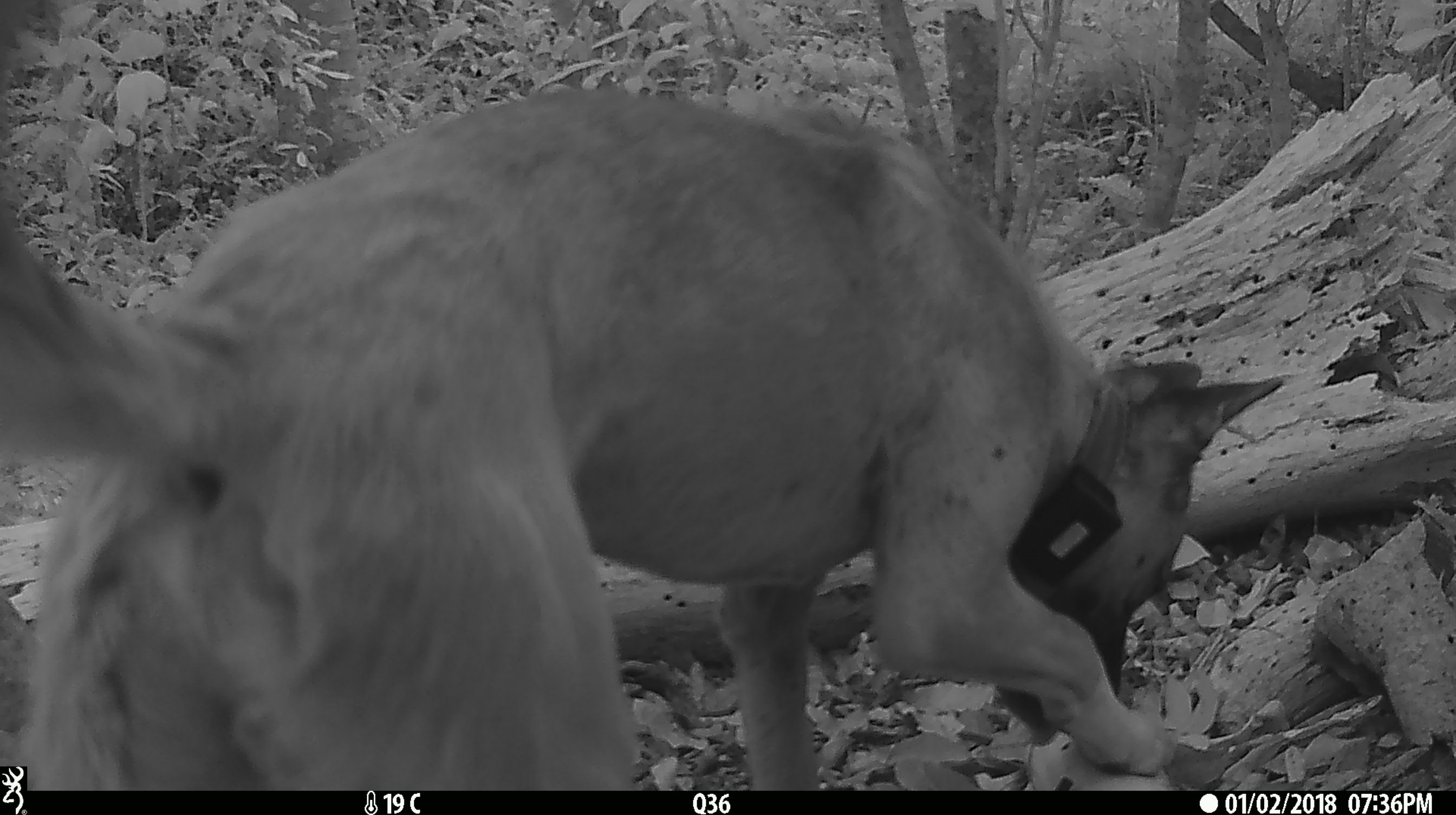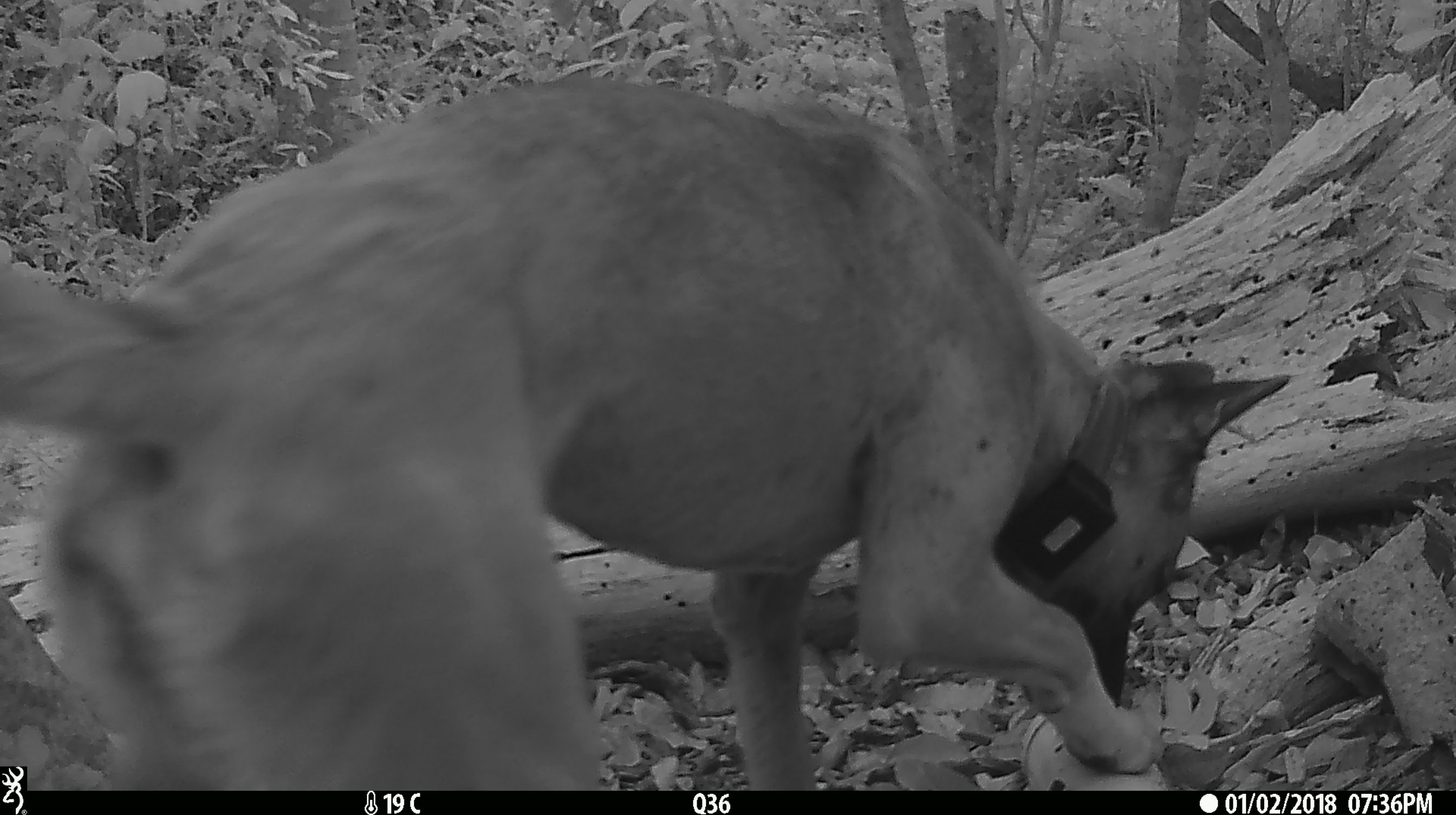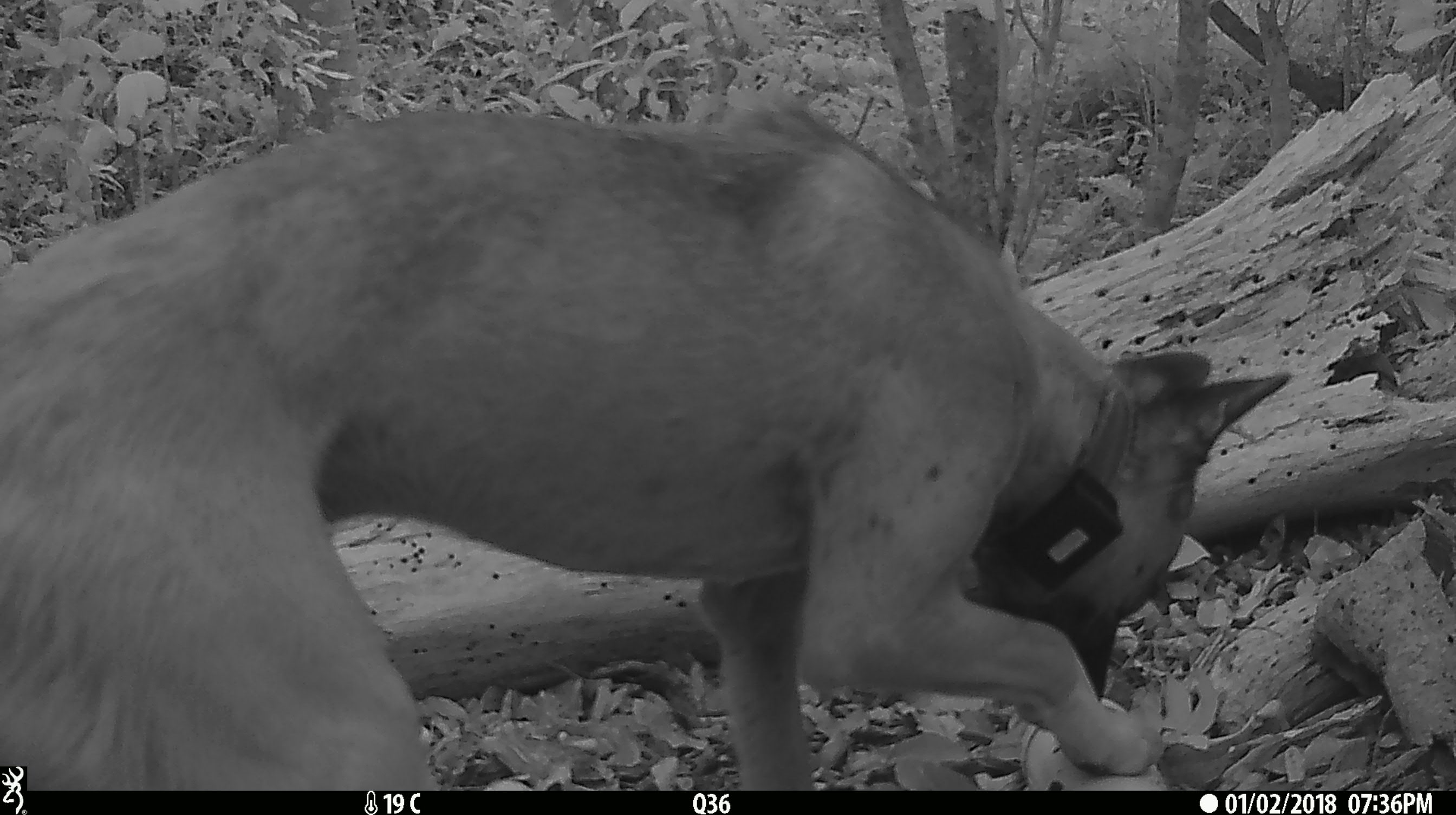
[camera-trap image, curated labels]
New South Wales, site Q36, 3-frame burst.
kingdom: Animalia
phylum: Chordata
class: Mammalia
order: Carnivora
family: Canidae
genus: Canis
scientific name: Canis familiaris dingo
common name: dingo